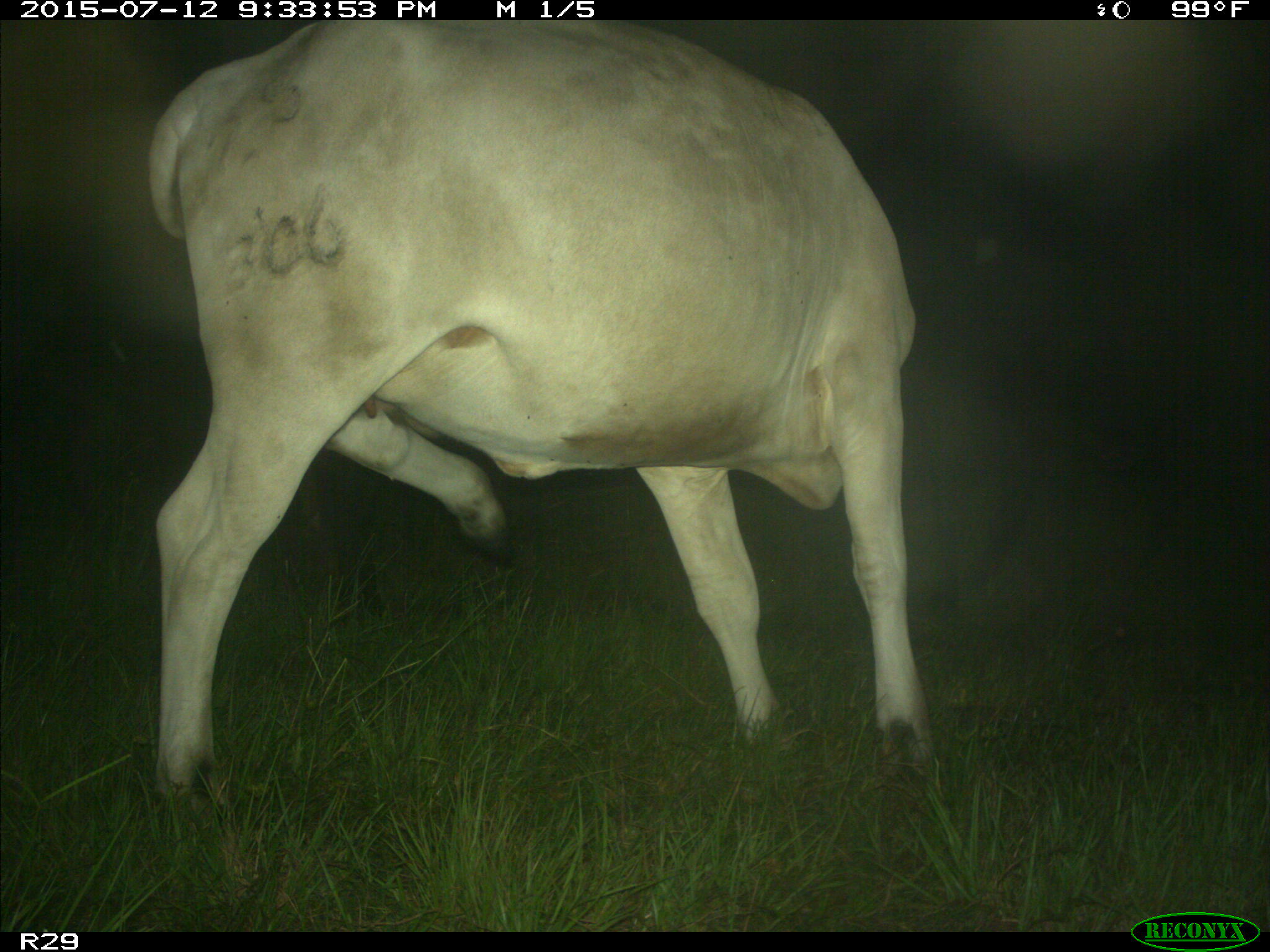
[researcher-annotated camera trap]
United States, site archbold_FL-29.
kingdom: Animalia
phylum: Chordata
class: Mammalia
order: Artiodactyla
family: Bovidae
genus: Bos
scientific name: Bos taurus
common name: domestic cow